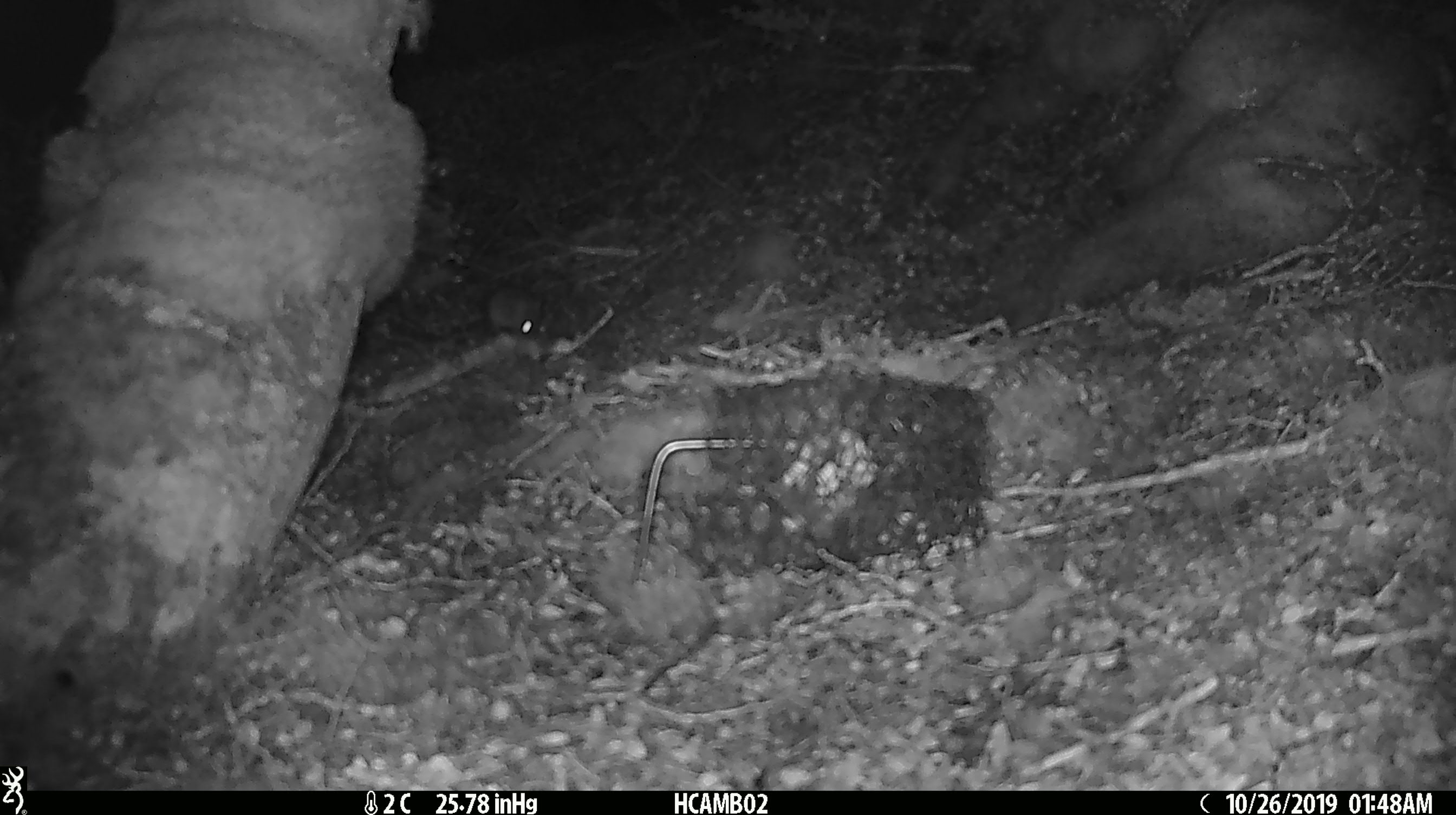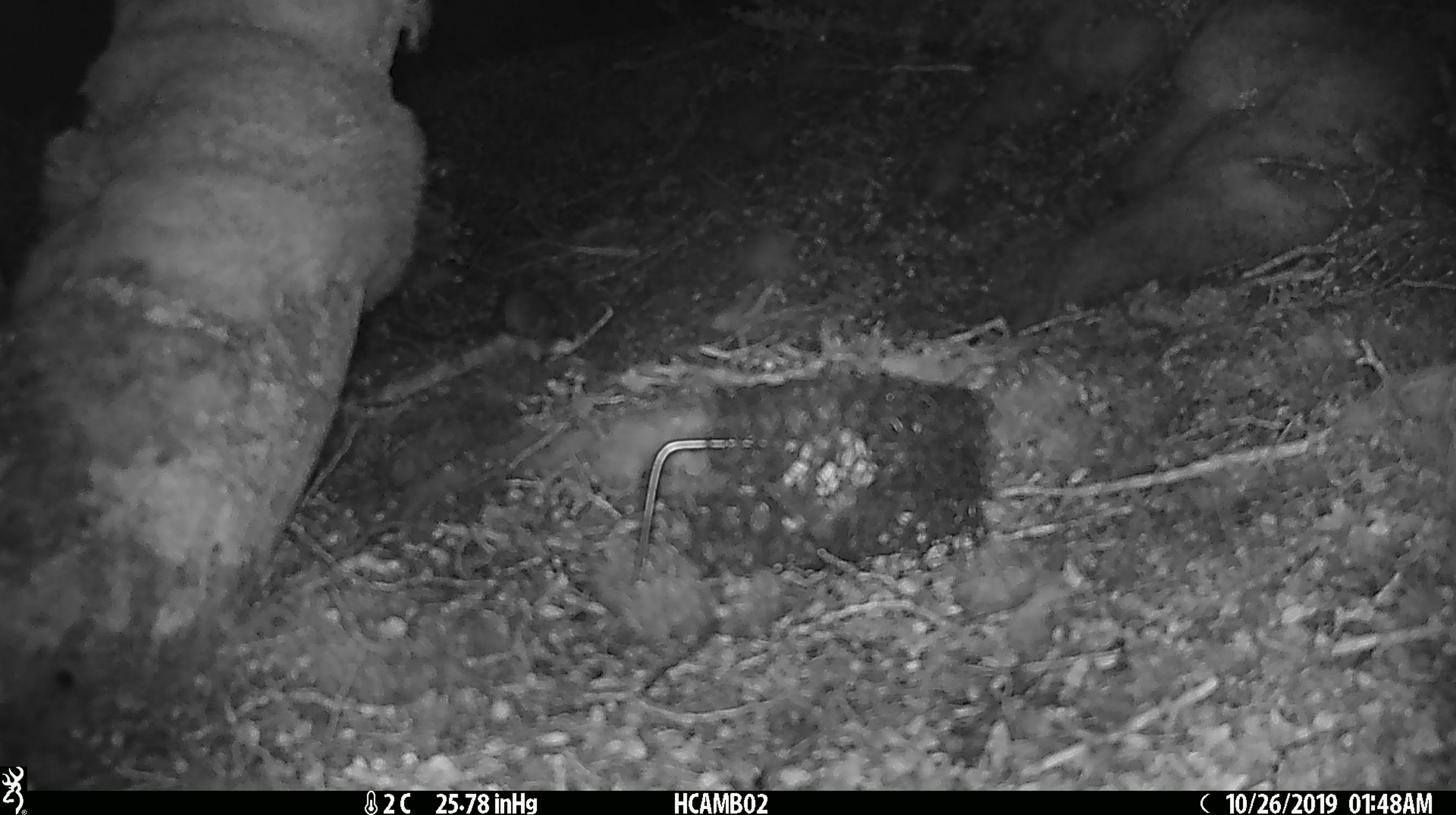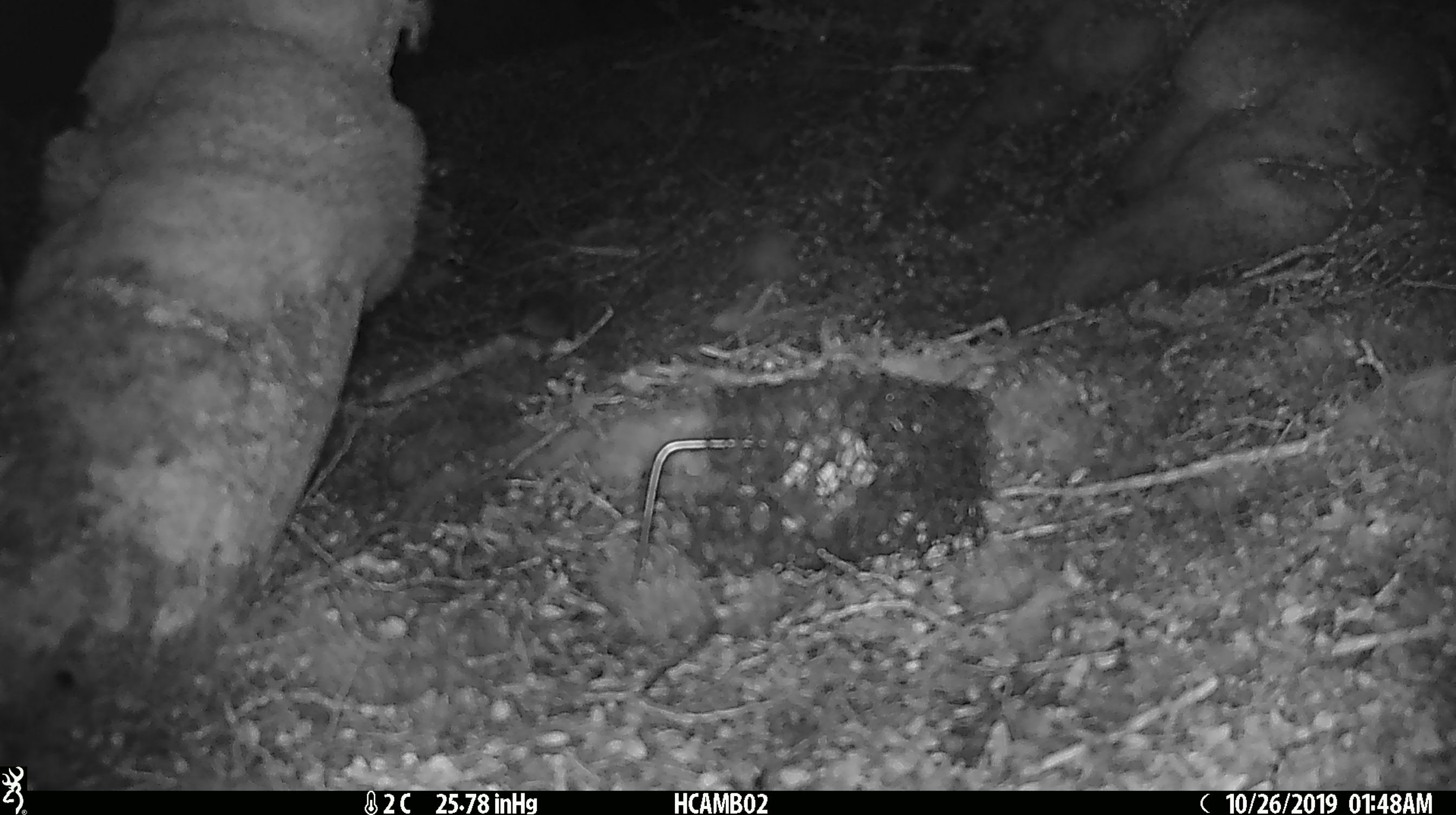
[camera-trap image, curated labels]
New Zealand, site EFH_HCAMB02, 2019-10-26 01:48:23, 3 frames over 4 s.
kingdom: Animalia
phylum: Chordata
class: Mammalia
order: Rodentia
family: Muridae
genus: Mus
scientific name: Mus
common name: mouse